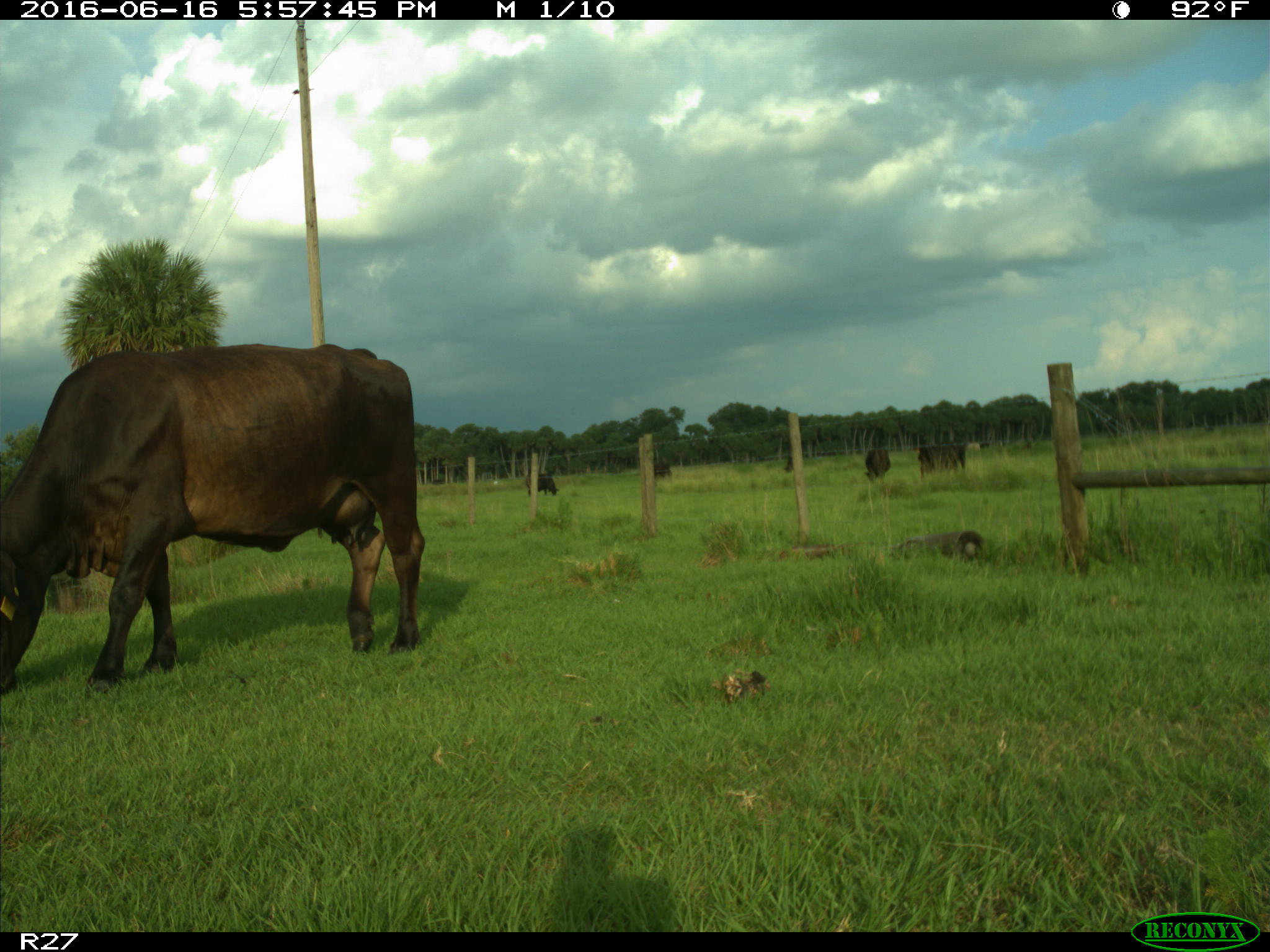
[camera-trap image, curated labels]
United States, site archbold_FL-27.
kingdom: Animalia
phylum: Chordata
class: Mammalia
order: Artiodactyla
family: Bovidae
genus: Bos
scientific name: Bos taurus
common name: domestic cow